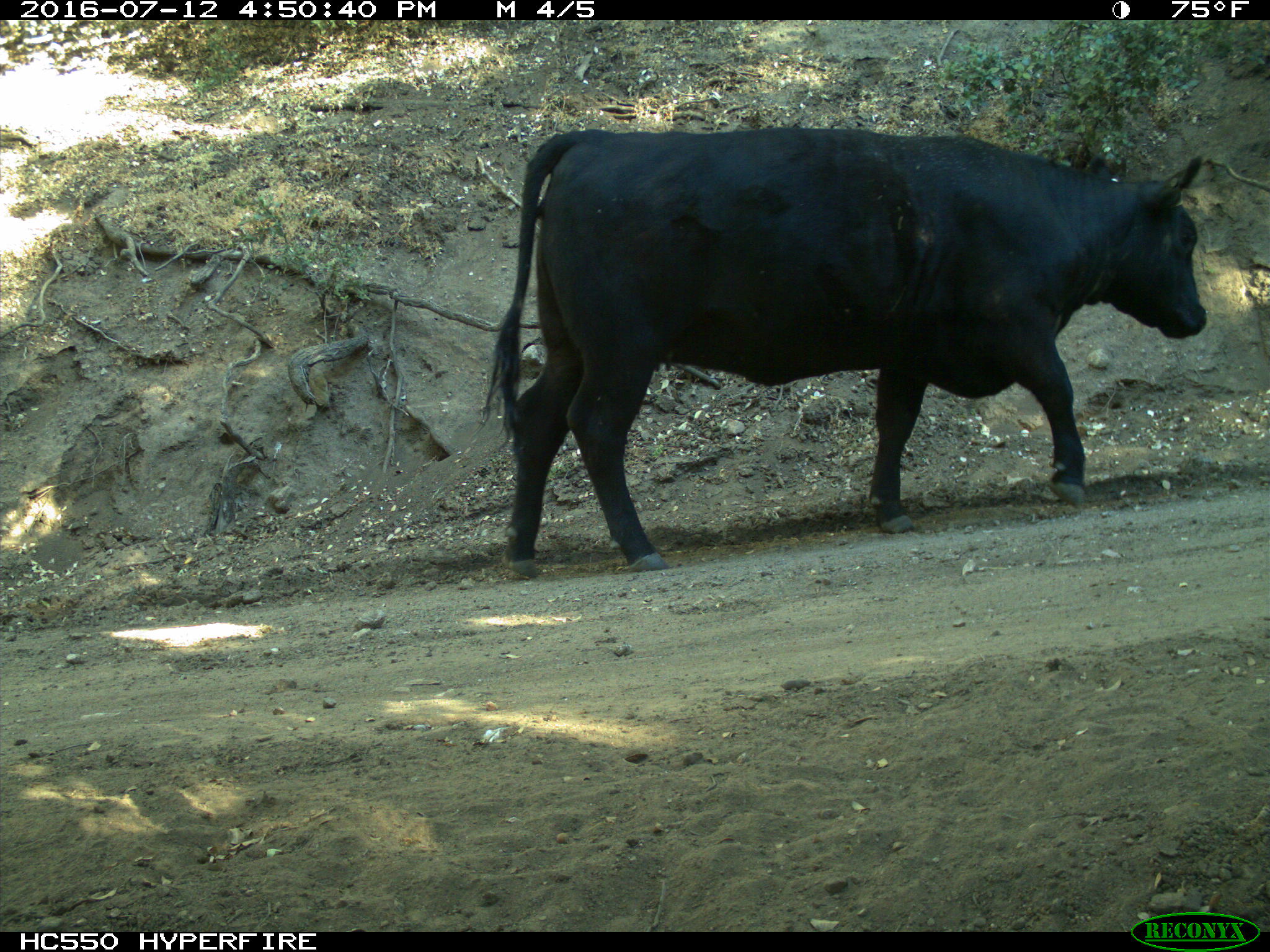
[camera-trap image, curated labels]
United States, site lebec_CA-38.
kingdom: Animalia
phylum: Chordata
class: Mammalia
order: Artiodactyla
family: Bovidae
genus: Bos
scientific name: Bos taurus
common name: domestic cow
Bos taurus (domestic cow).